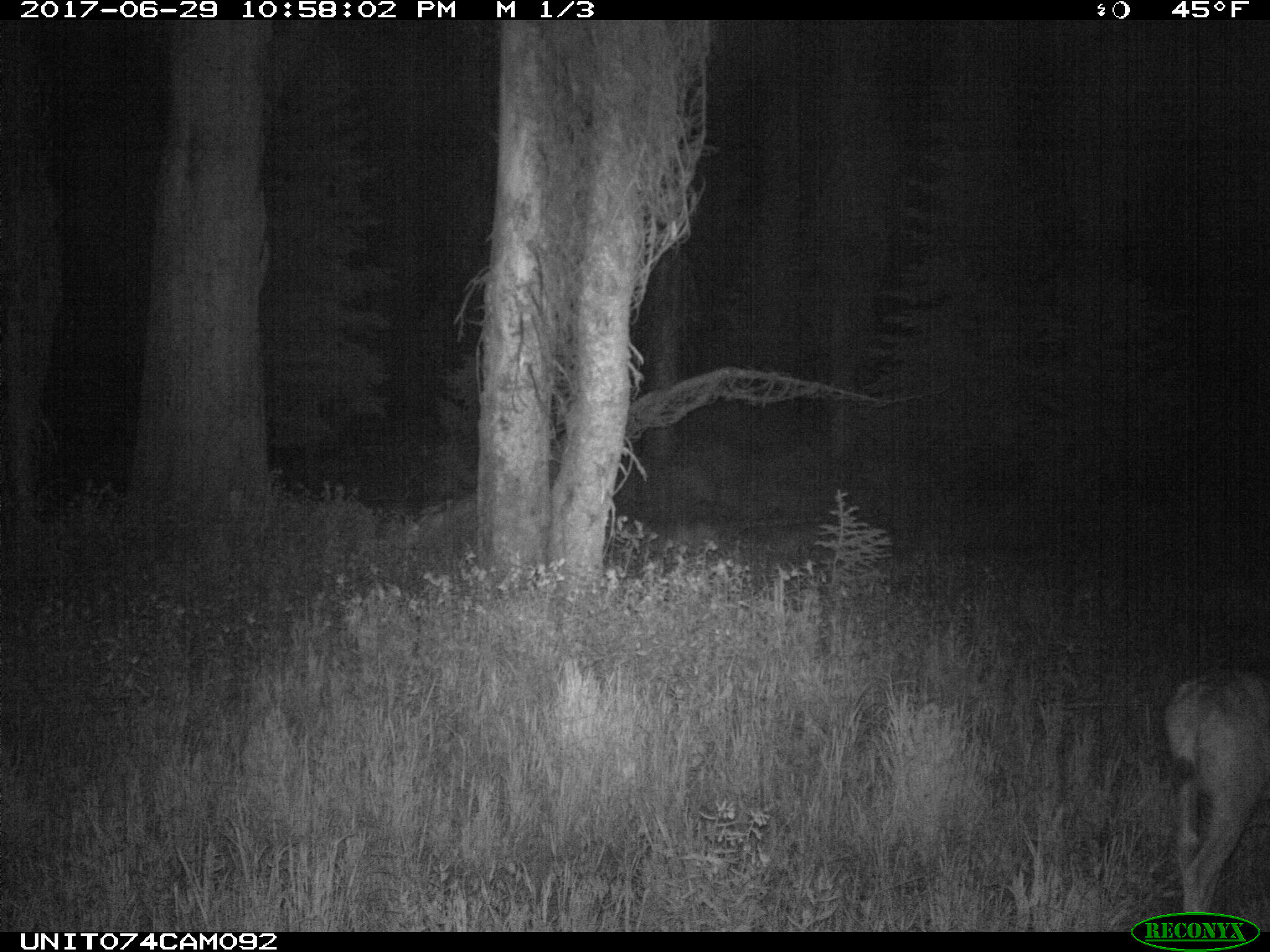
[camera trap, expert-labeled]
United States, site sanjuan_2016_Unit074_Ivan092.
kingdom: Animalia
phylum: Chordata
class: Mammalia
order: Artiodactyla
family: Cervidae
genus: Odocoileus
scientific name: Odocoileus hemionus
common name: mule deer